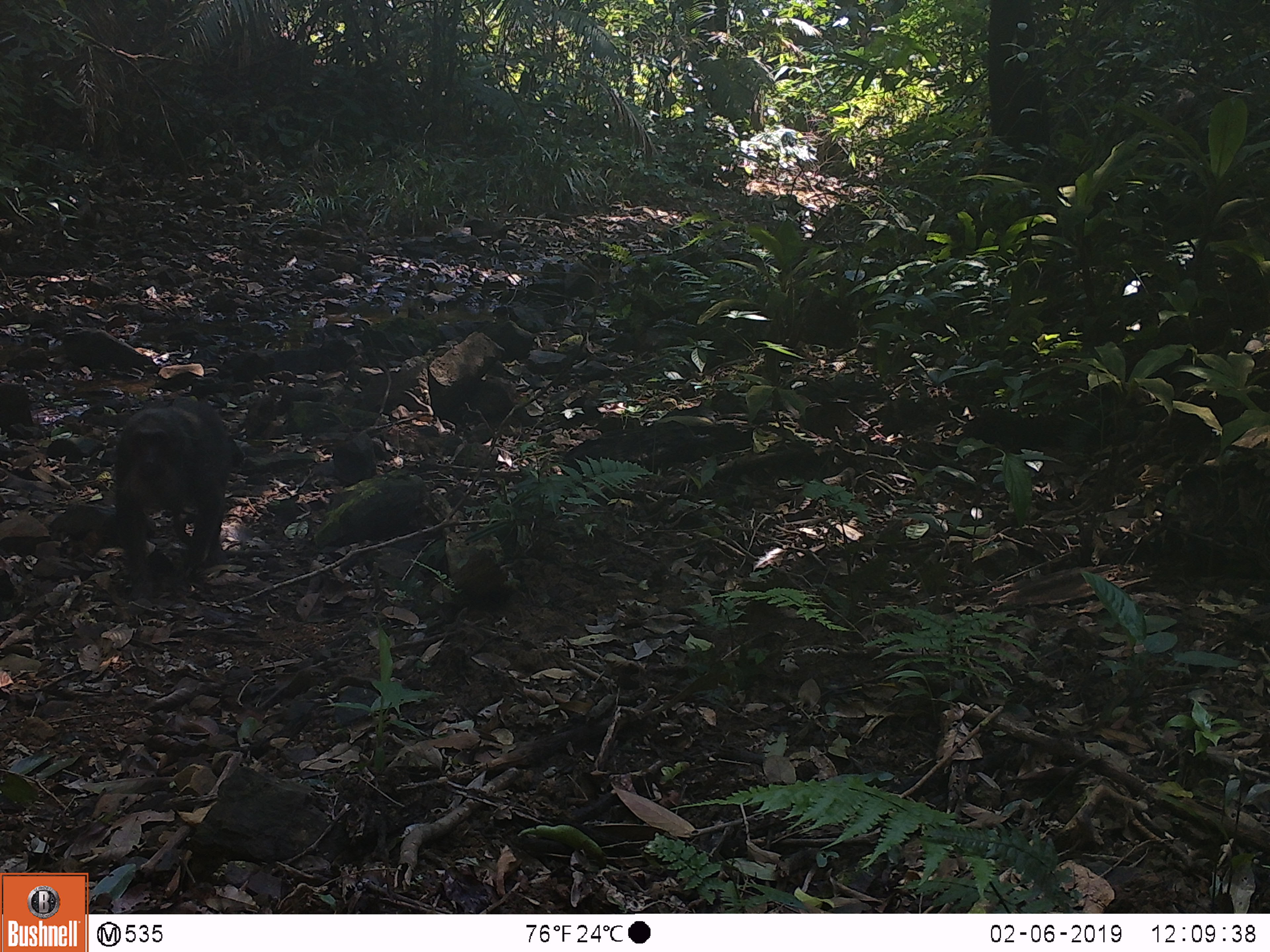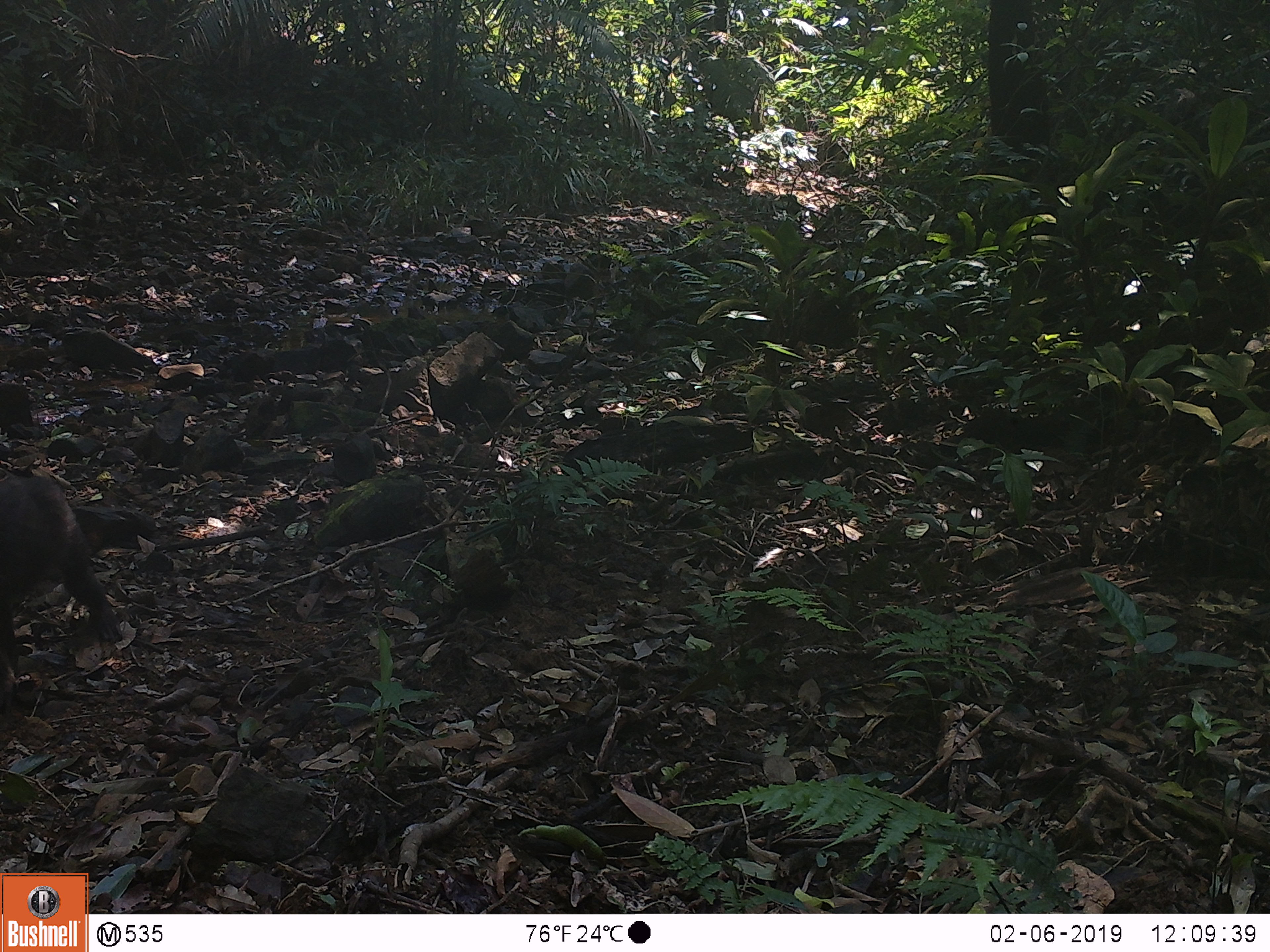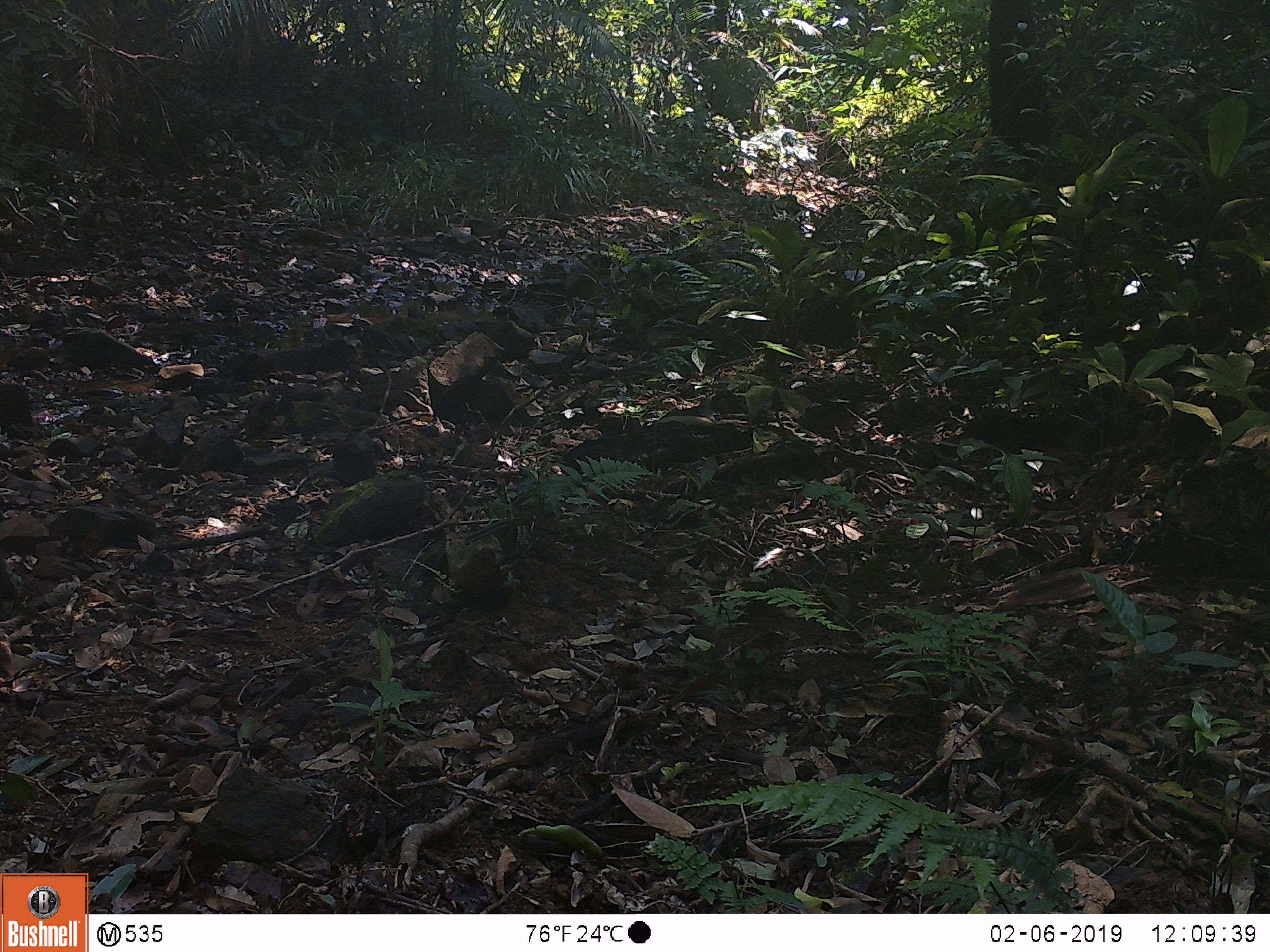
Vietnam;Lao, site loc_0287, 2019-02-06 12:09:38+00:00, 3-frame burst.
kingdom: Animalia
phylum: Chordata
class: Mammalia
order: Primates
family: Cercopithecidae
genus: Macaca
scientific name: Macaca arctoides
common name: stump-tailed macaque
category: stump tailed macaque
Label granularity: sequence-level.